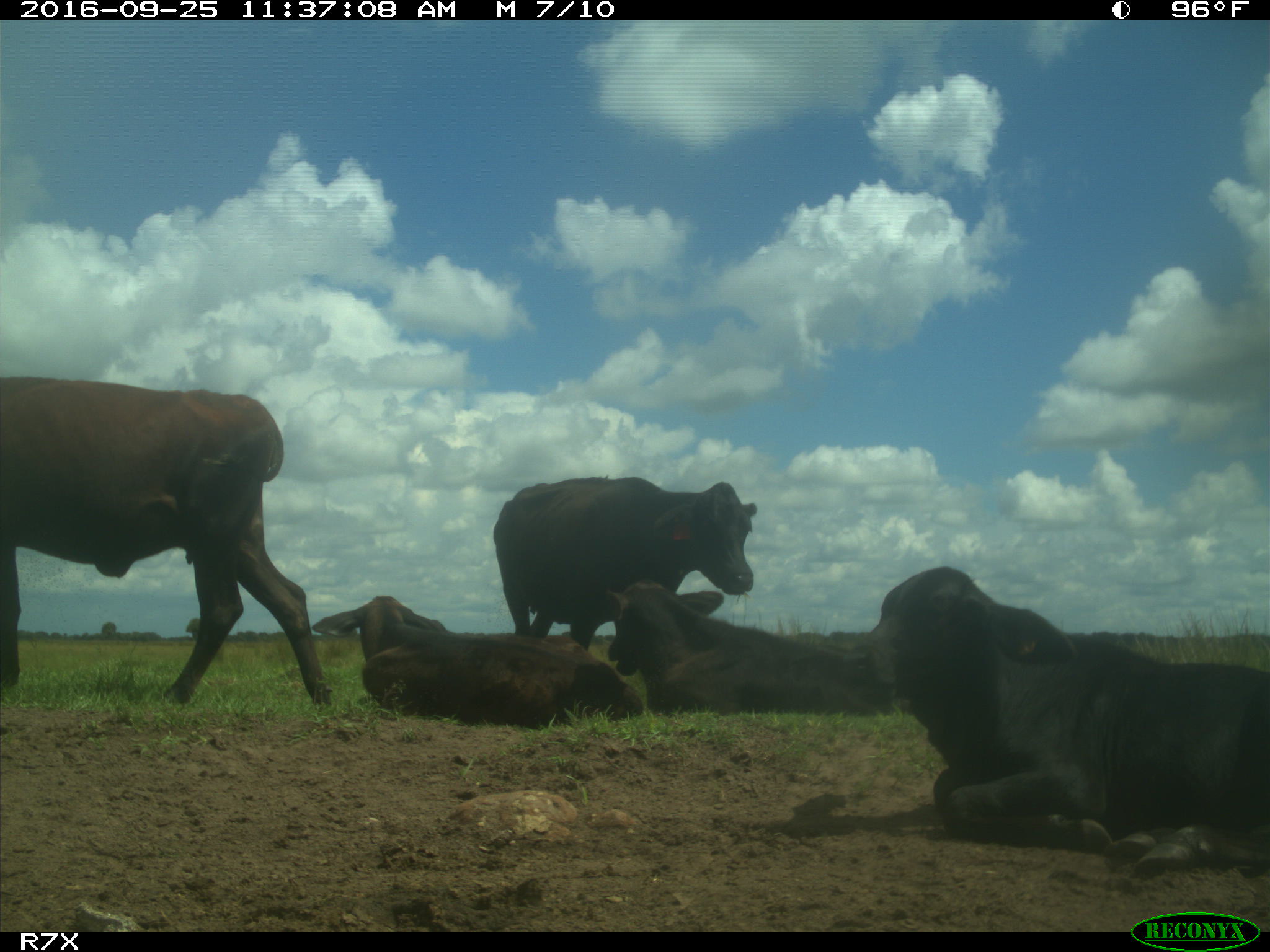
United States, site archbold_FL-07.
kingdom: Animalia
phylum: Chordata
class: Mammalia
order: Artiodactyla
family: Bovidae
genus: Bos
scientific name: Bos taurus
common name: domestic cow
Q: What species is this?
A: Bos taurus (domestic cow).